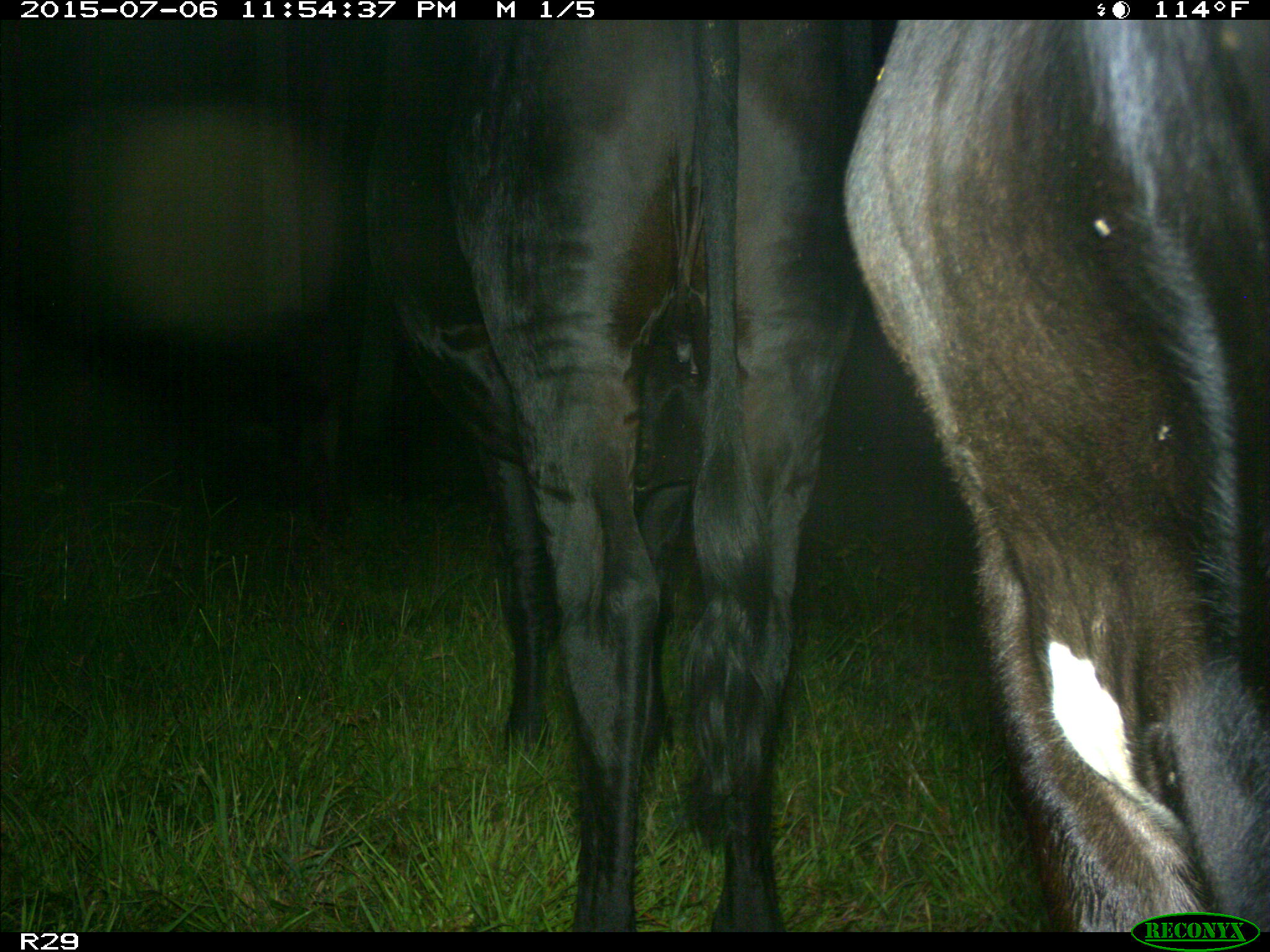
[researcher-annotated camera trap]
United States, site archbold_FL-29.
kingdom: Animalia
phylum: Chordata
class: Mammalia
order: Artiodactyla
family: Bovidae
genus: Bos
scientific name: Bos taurus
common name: domestic cow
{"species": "Bos taurus (domestic cow)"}